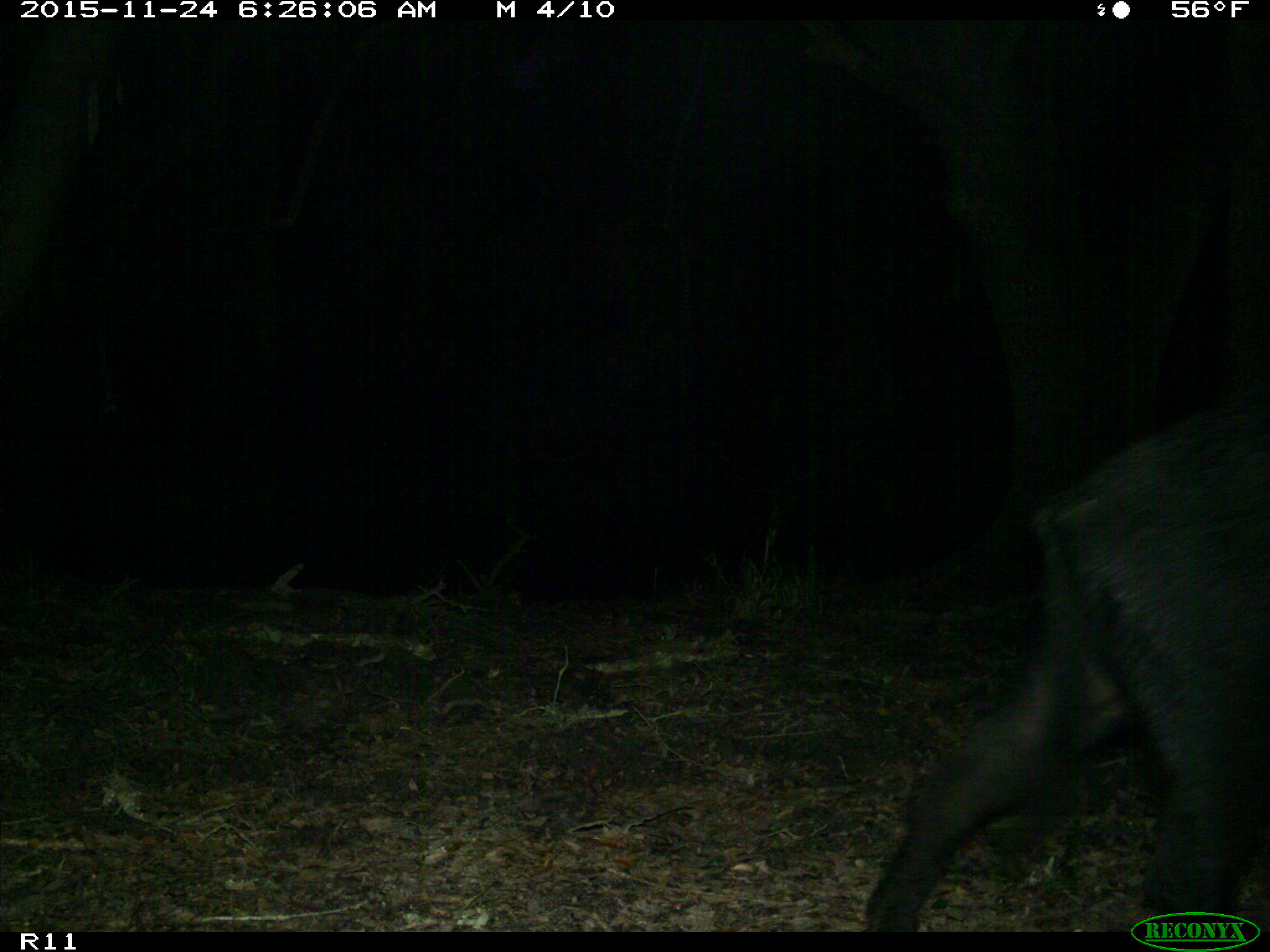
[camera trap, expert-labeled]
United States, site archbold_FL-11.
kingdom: Animalia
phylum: Chordata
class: Mammalia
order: Artiodactyla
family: Suidae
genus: Sus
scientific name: Sus scrofa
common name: wild boar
Sus scrofa (wild boar).